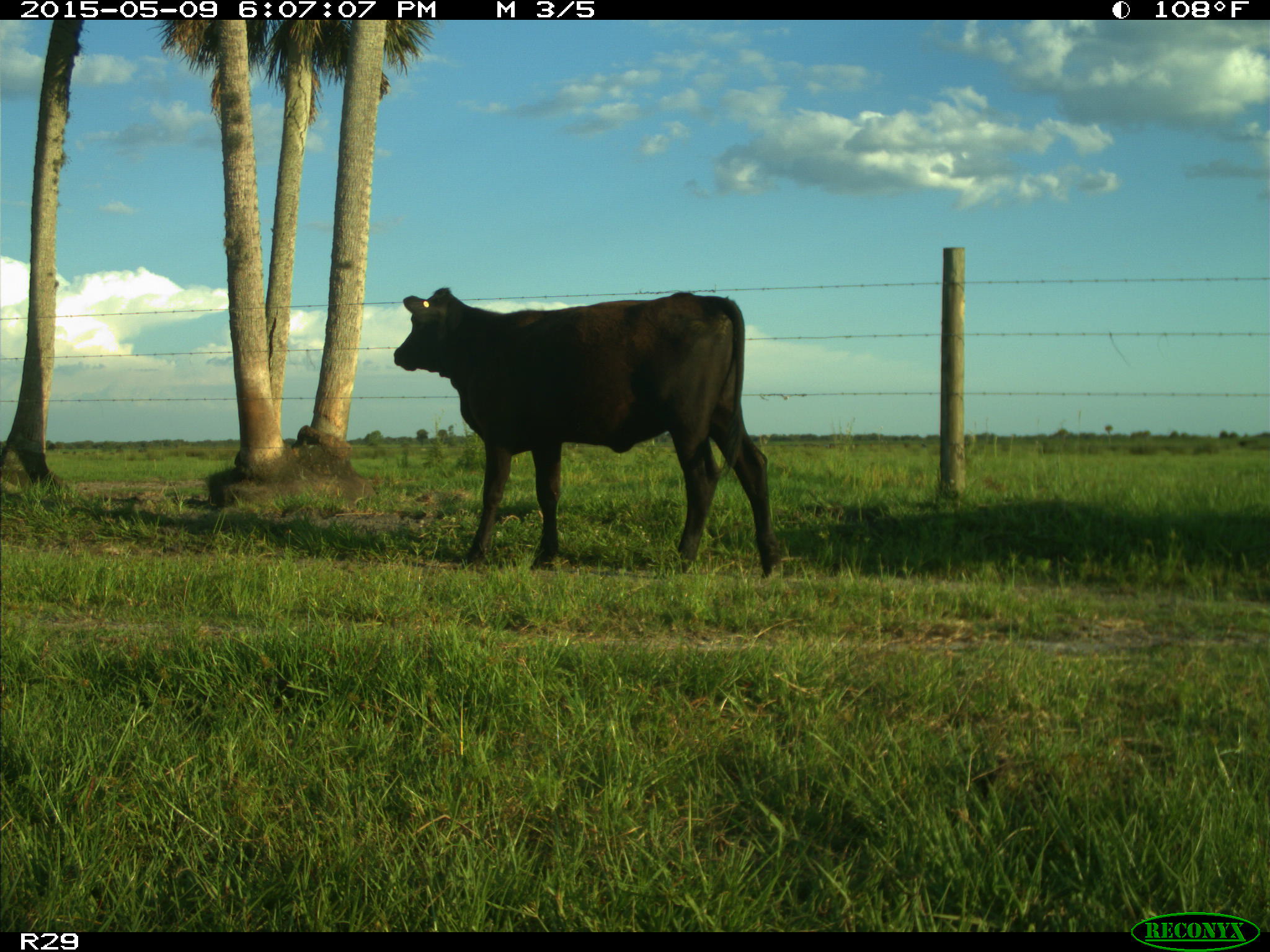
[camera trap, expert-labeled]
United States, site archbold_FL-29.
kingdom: Animalia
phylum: Chordata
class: Mammalia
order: Artiodactyla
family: Bovidae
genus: Bos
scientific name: Bos taurus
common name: domestic cow